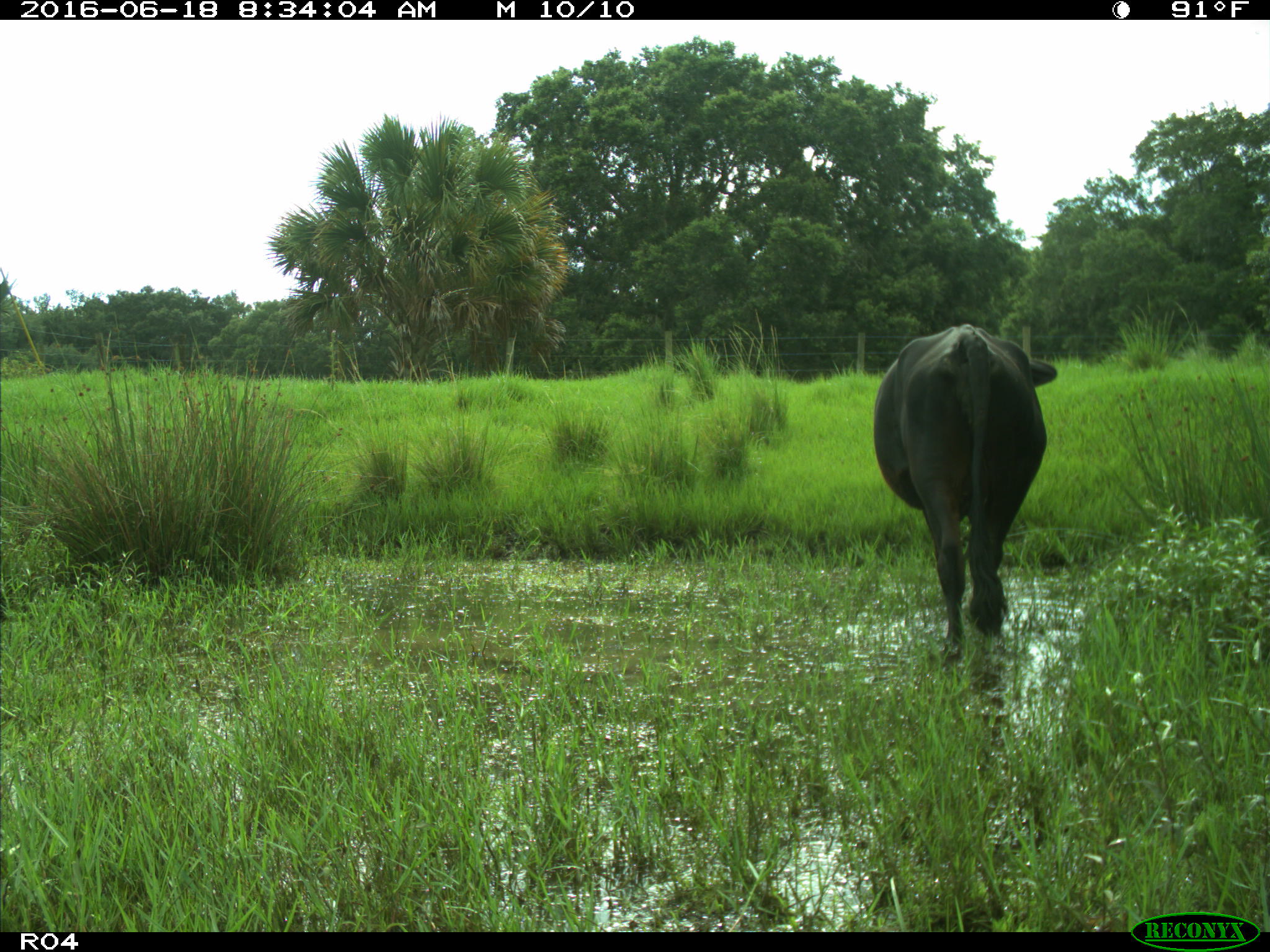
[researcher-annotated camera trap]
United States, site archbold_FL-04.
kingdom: Animalia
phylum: Chordata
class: Mammalia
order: Artiodactyla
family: Bovidae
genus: Bos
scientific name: Bos taurus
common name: domestic cow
Bos taurus (domestic cow).